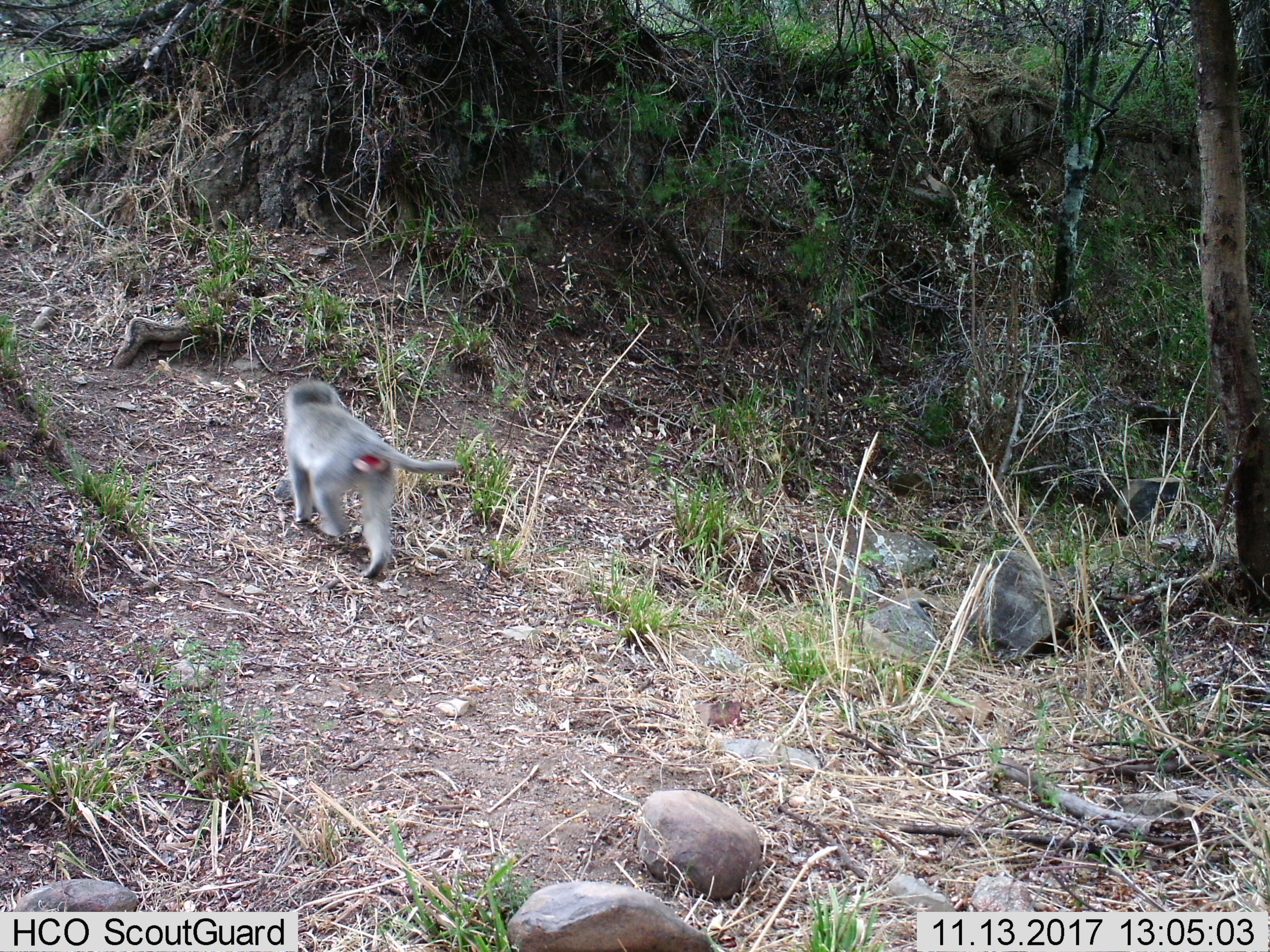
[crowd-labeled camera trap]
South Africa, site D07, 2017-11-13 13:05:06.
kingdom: Animalia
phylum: Chordata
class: Mammalia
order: Primates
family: Cercopithecidae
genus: Papio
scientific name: Papio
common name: baboon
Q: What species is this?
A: Baboon (Papio).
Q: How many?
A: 1.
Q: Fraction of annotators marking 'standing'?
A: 25%.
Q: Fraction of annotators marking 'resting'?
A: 0%.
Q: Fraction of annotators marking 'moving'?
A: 75%.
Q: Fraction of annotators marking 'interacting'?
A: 0%.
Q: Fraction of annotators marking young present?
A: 0%.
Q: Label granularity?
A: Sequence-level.